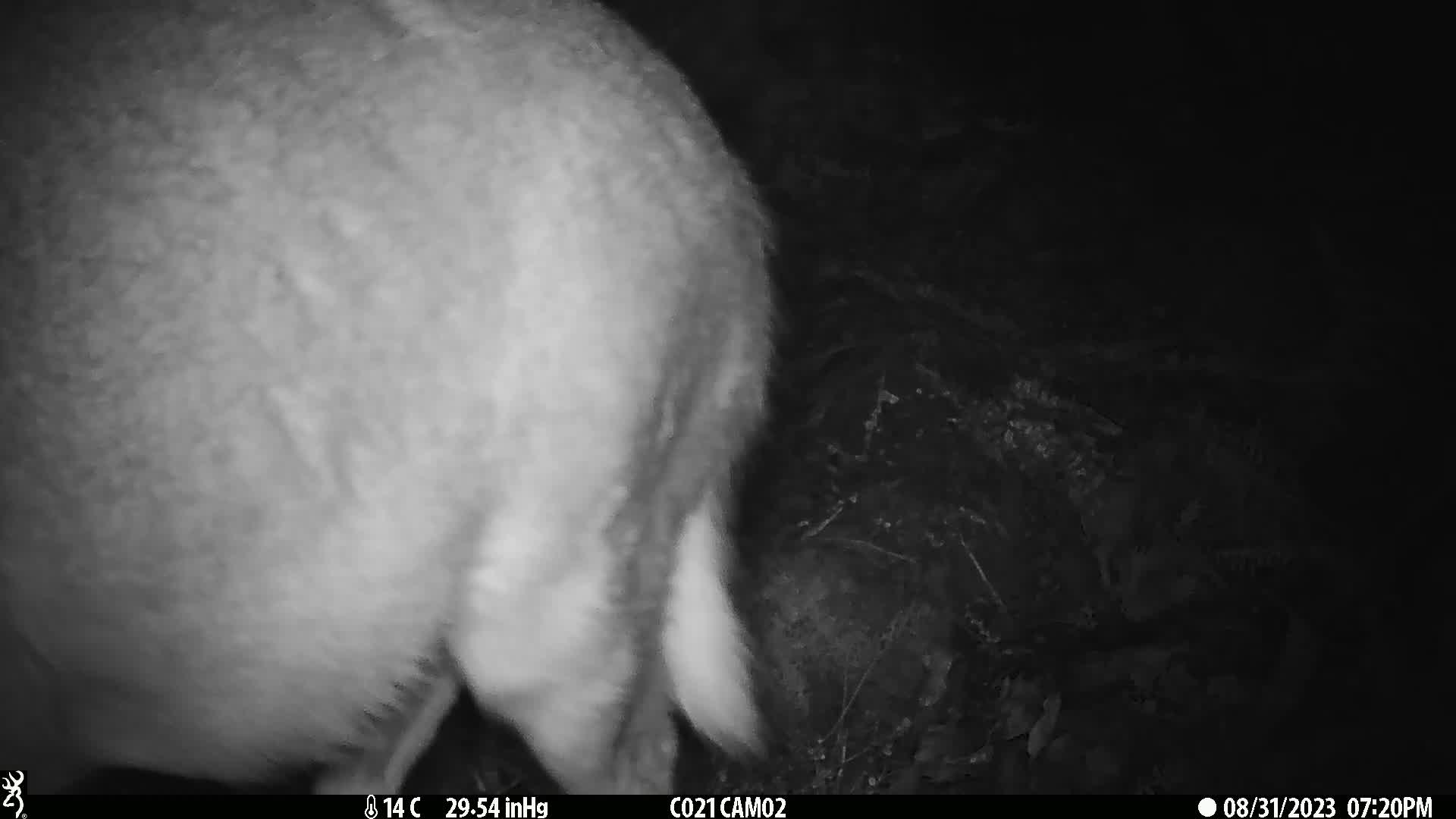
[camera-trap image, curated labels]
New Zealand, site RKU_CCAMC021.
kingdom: Animalia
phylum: Chordata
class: Mammalia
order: Artiodactyla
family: Cervidae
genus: Odocoileus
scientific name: Odocoileus virginianus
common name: white-tailed deer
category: white tailed deer